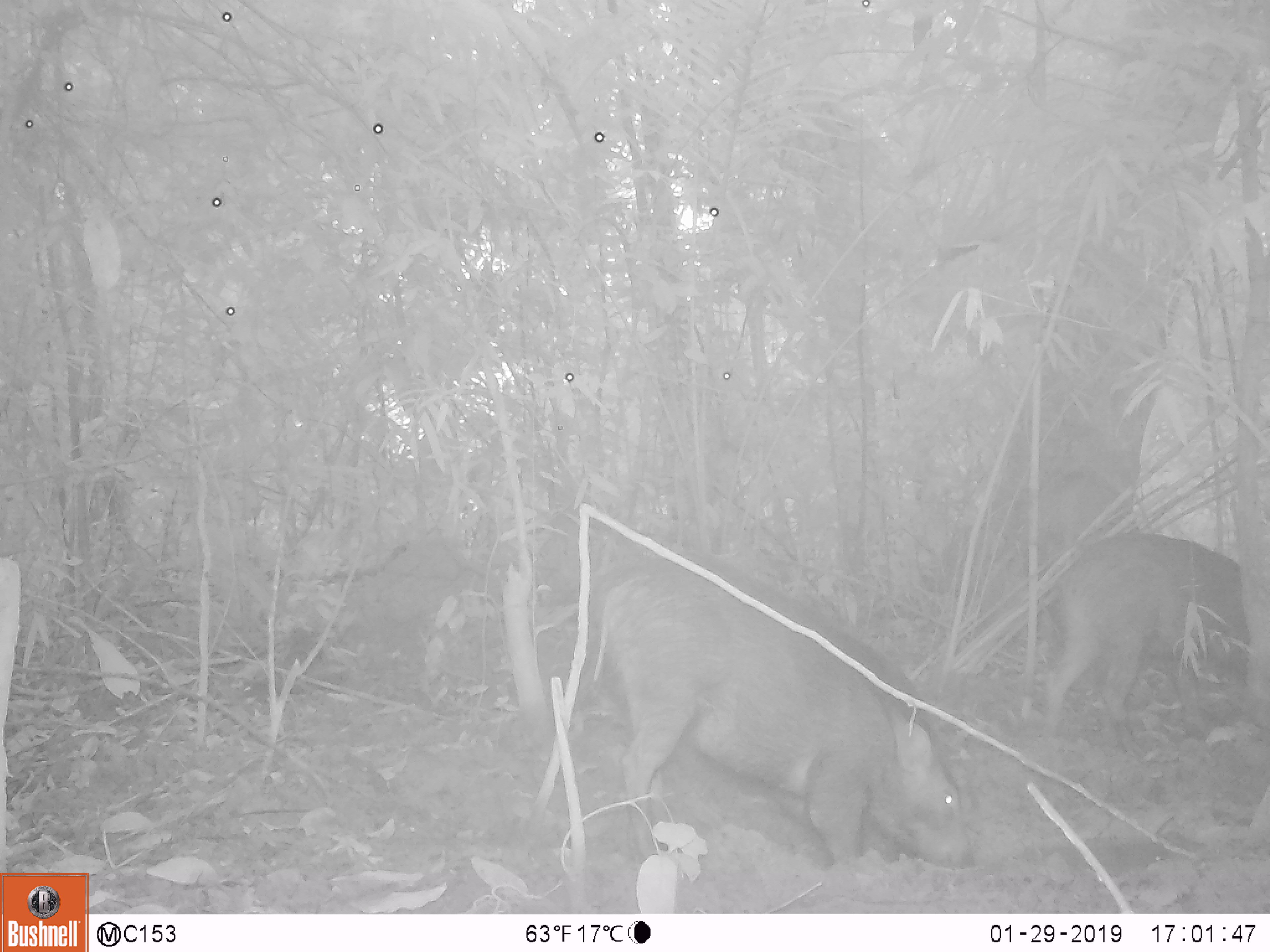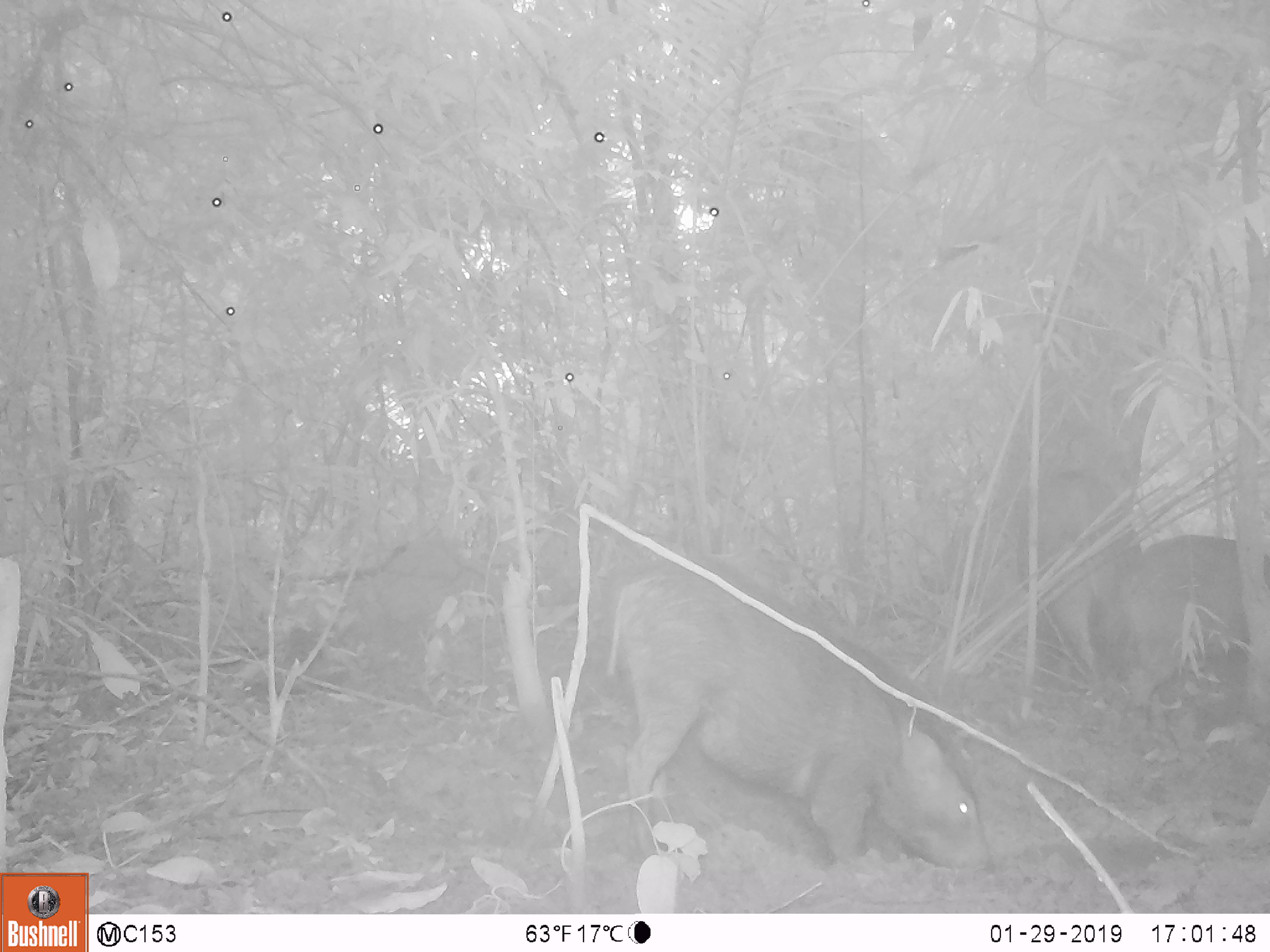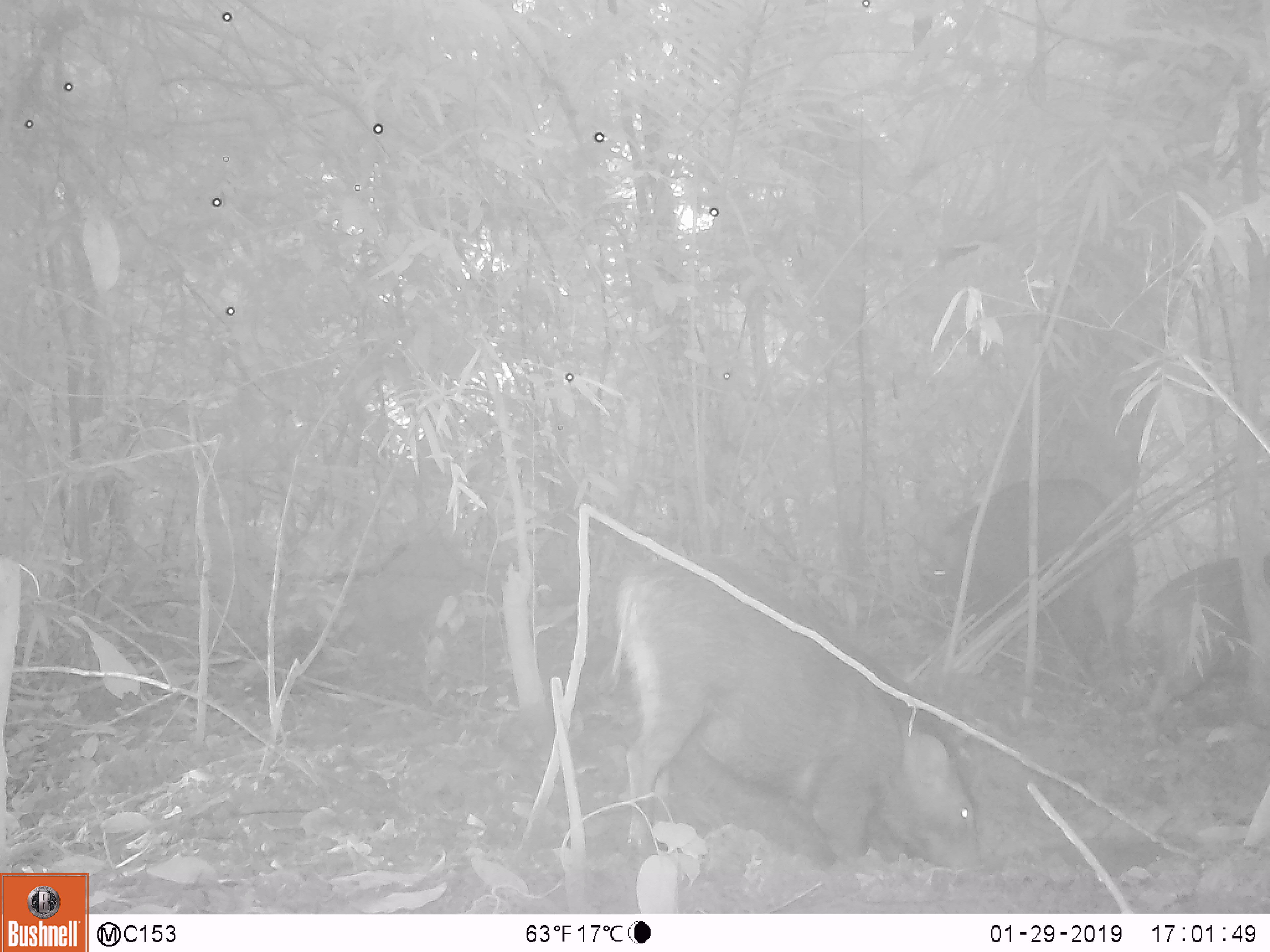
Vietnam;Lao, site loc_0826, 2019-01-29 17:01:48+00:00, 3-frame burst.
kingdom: Animalia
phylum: Chordata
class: Mammalia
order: Artiodactyla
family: Suidae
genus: Sus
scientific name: Sus scrofa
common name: eurasian wild pig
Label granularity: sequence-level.